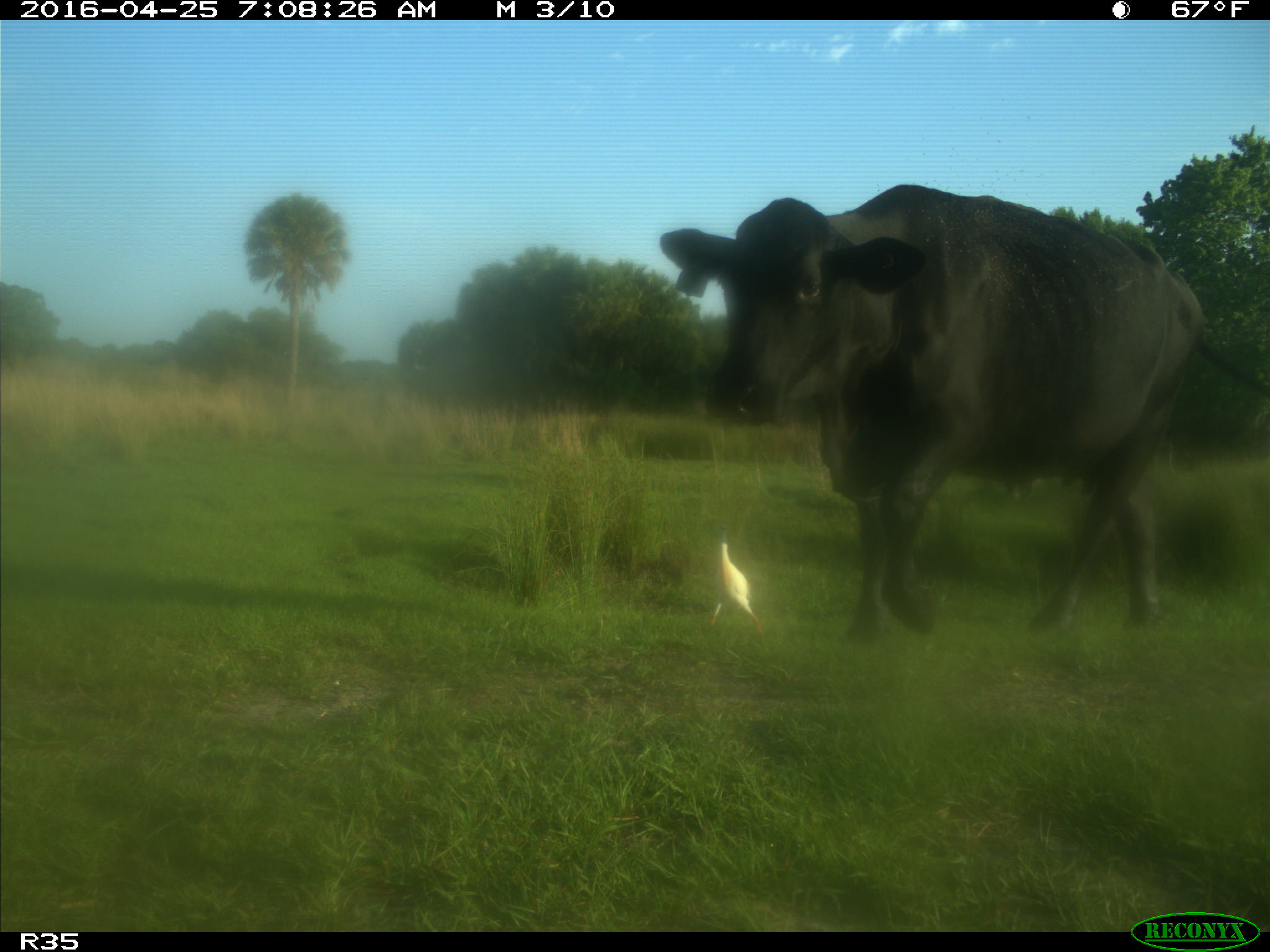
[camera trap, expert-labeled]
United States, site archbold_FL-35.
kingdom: Animalia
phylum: Chordata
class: Mammalia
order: Artiodactyla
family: Bovidae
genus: Bos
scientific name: Bos taurus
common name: domestic cow